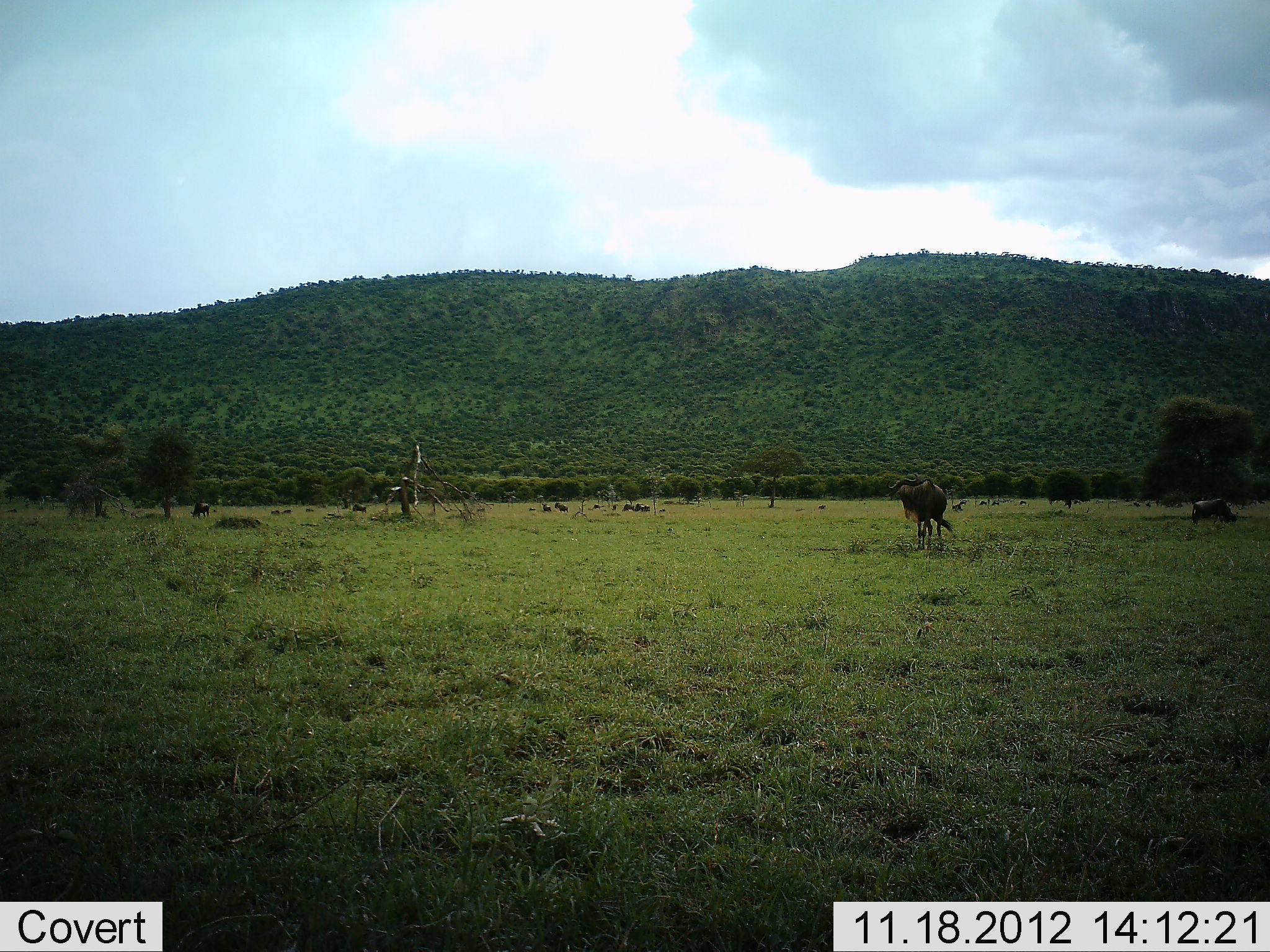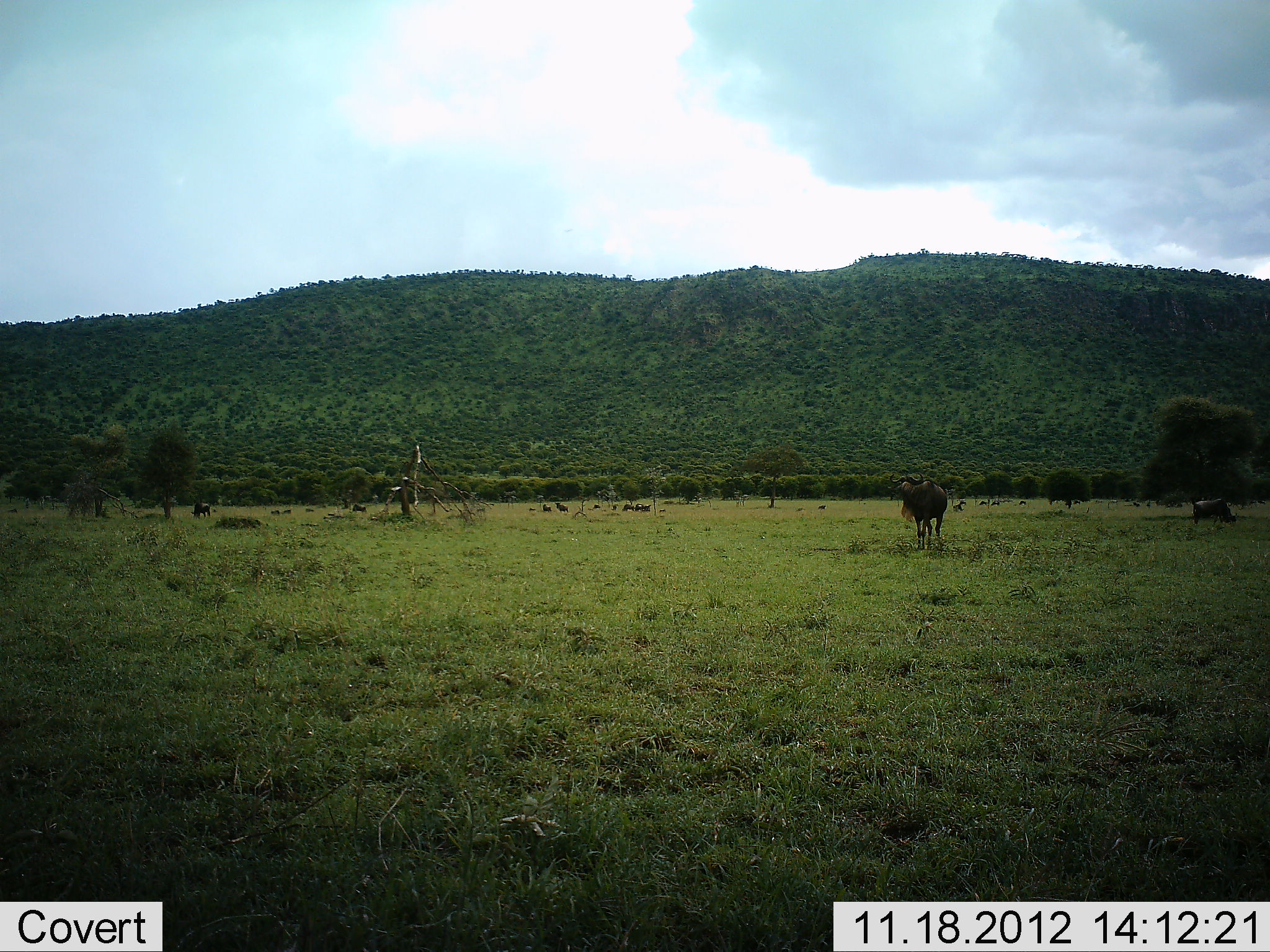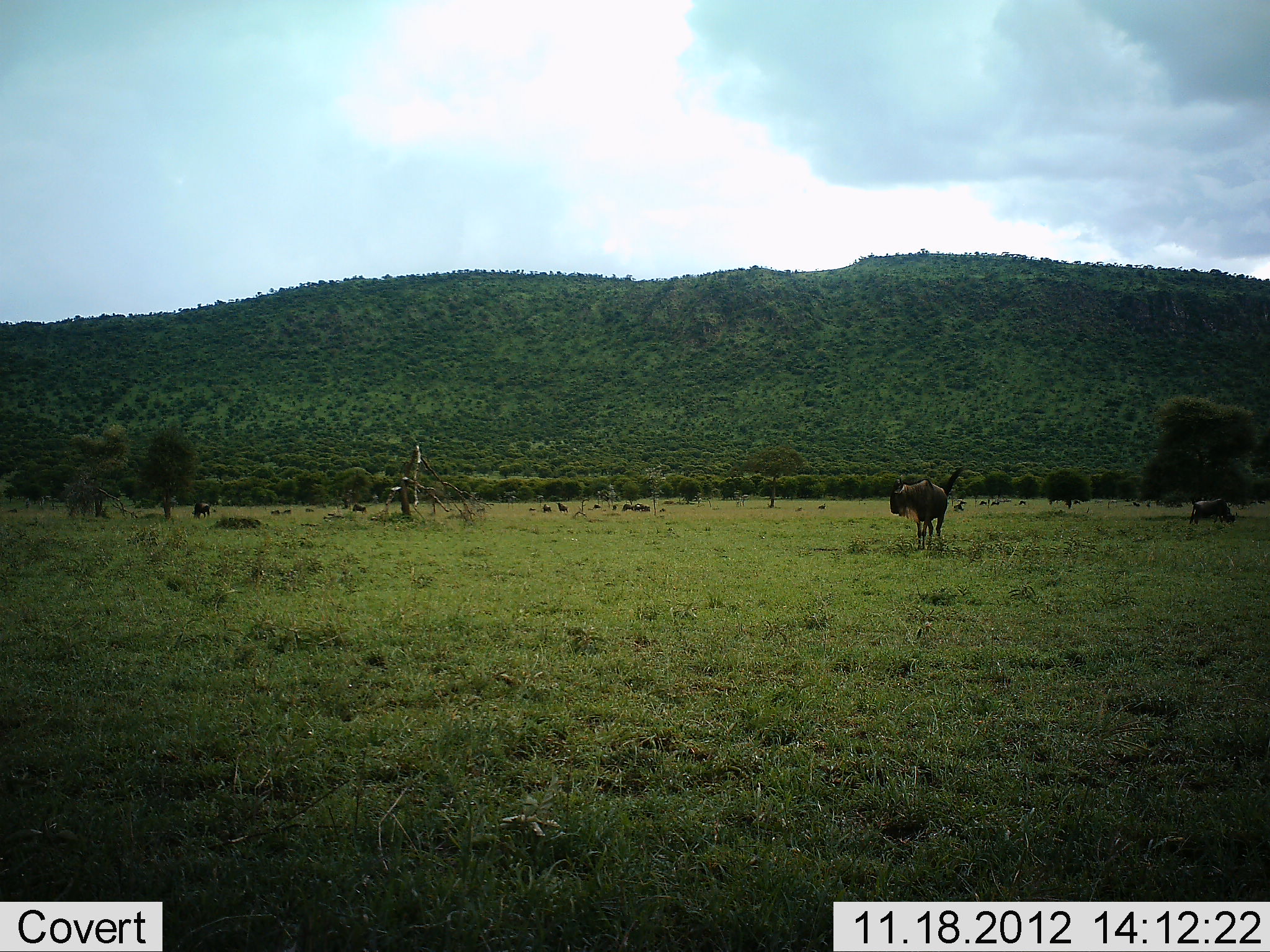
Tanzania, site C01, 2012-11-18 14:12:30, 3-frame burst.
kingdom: Animalia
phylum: Chordata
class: Mammalia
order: Artiodactyla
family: Bovidae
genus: Connochaetes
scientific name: Connochaetes taurinus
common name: blue wildebeest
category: wildebeest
Wildebeest (blue wildebeest) (Connochaetes taurinus), count 11-50. Behavior (volunteer vote fractions): standing 90%, resting 20%, moving 0%, interacting 0%. Young present (vote fraction): 0%. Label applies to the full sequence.